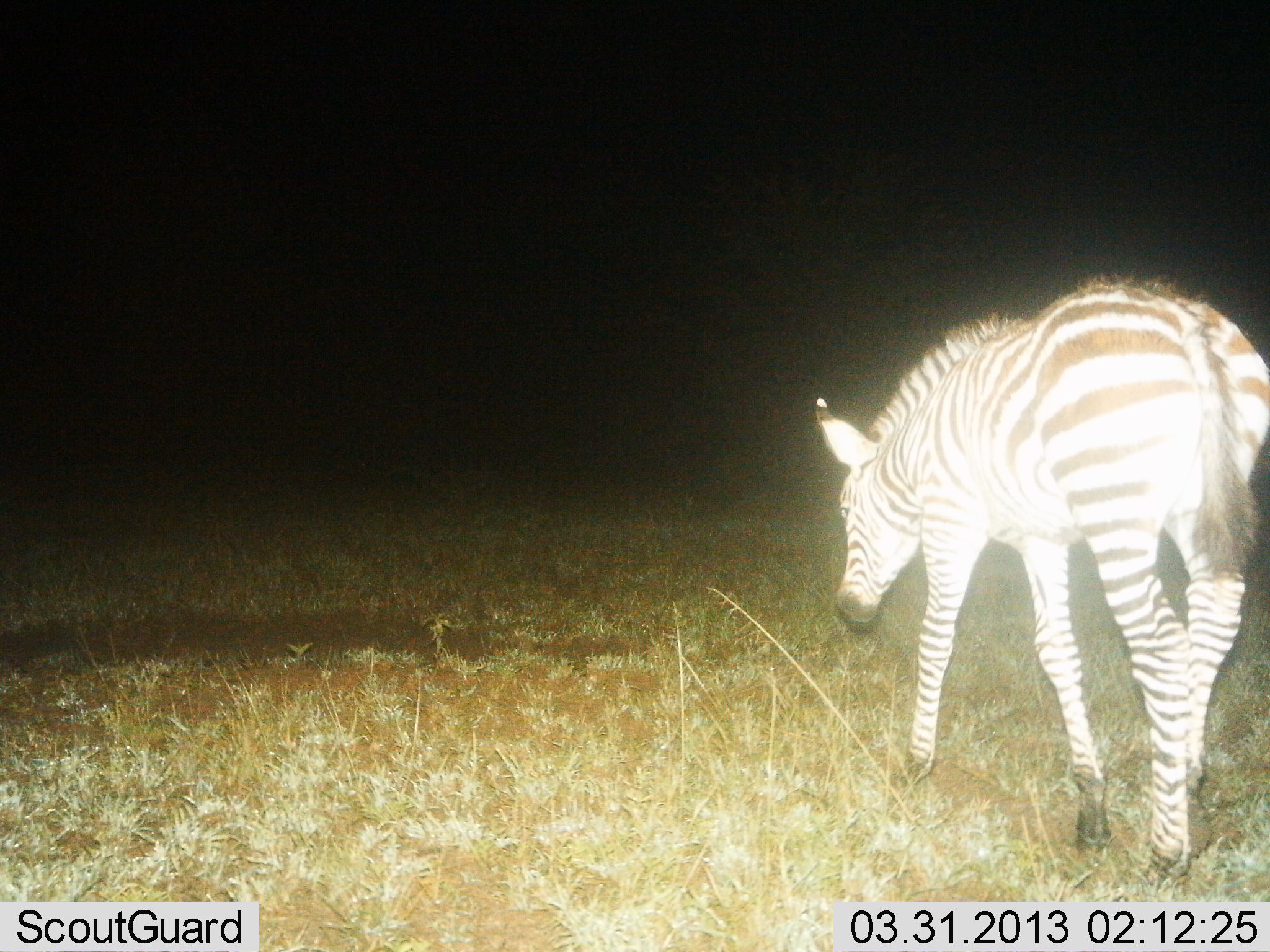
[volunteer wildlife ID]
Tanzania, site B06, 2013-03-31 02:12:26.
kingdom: Animalia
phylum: Chordata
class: Mammalia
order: Perissodactyla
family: Equidae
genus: Equus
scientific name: Equus quagga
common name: plains zebra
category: zebra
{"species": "zebra (plains zebra) (Equus quagga)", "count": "1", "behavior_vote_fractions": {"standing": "26%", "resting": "0%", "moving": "70%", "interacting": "0%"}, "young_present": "19%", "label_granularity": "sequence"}